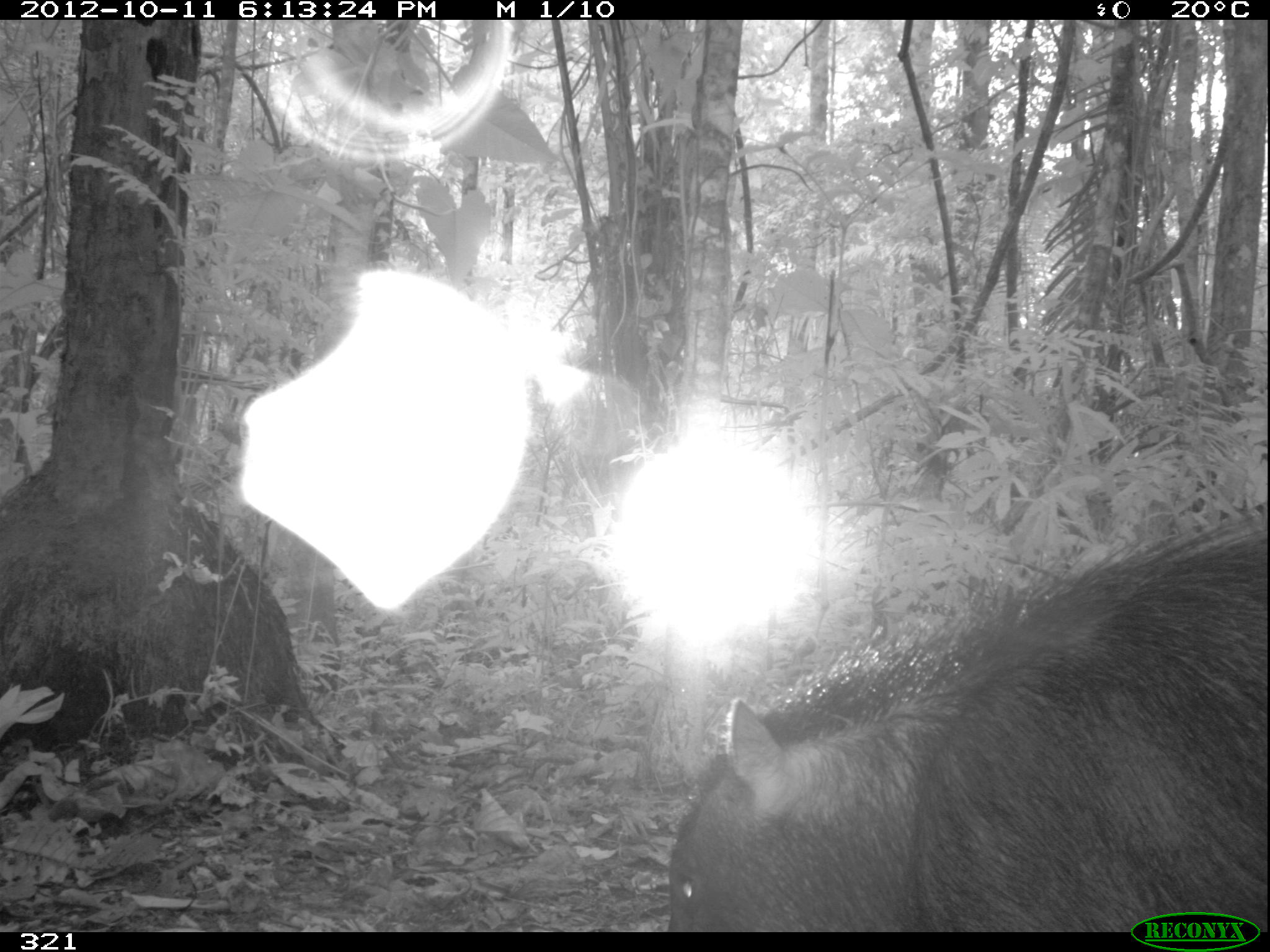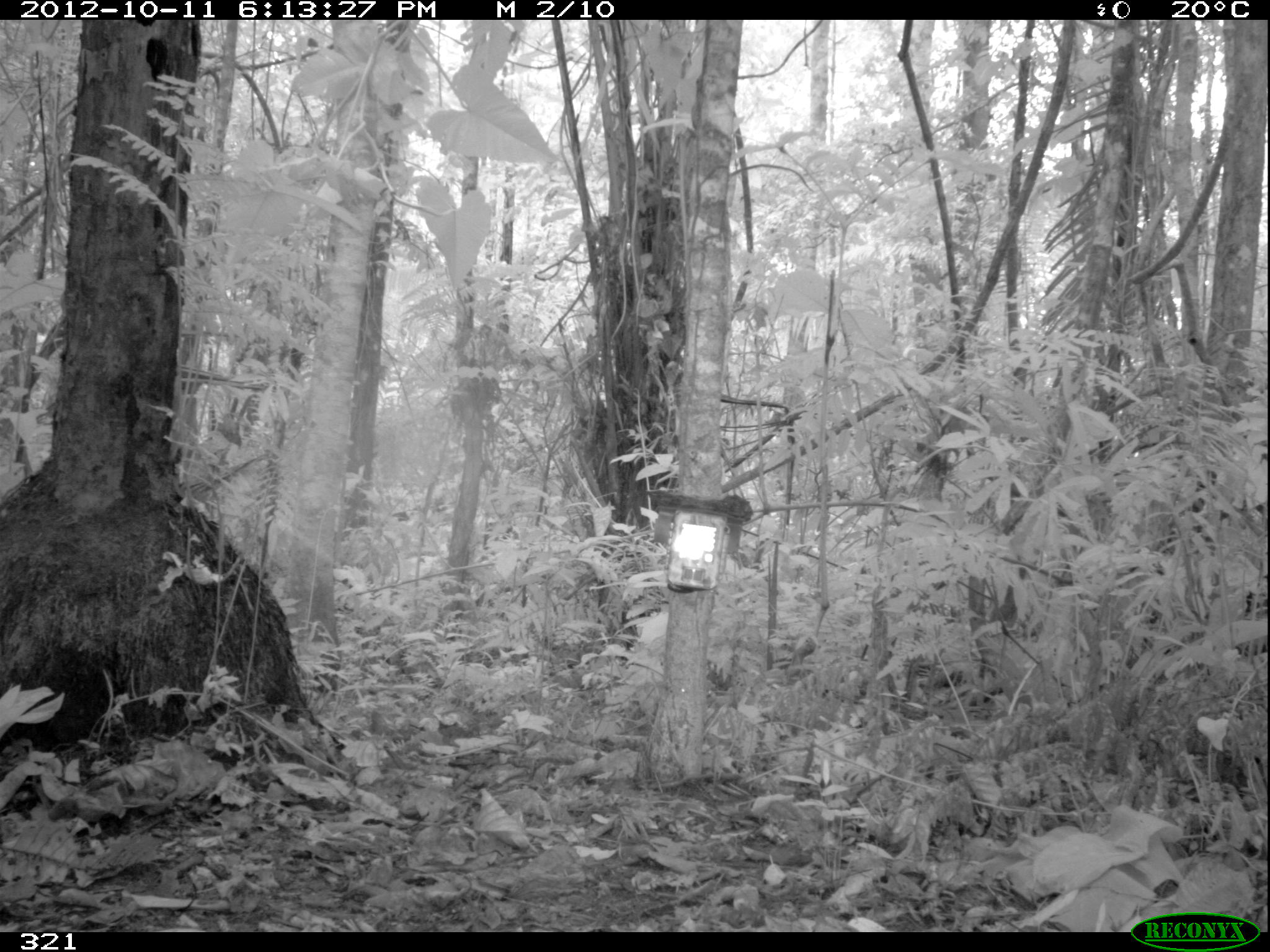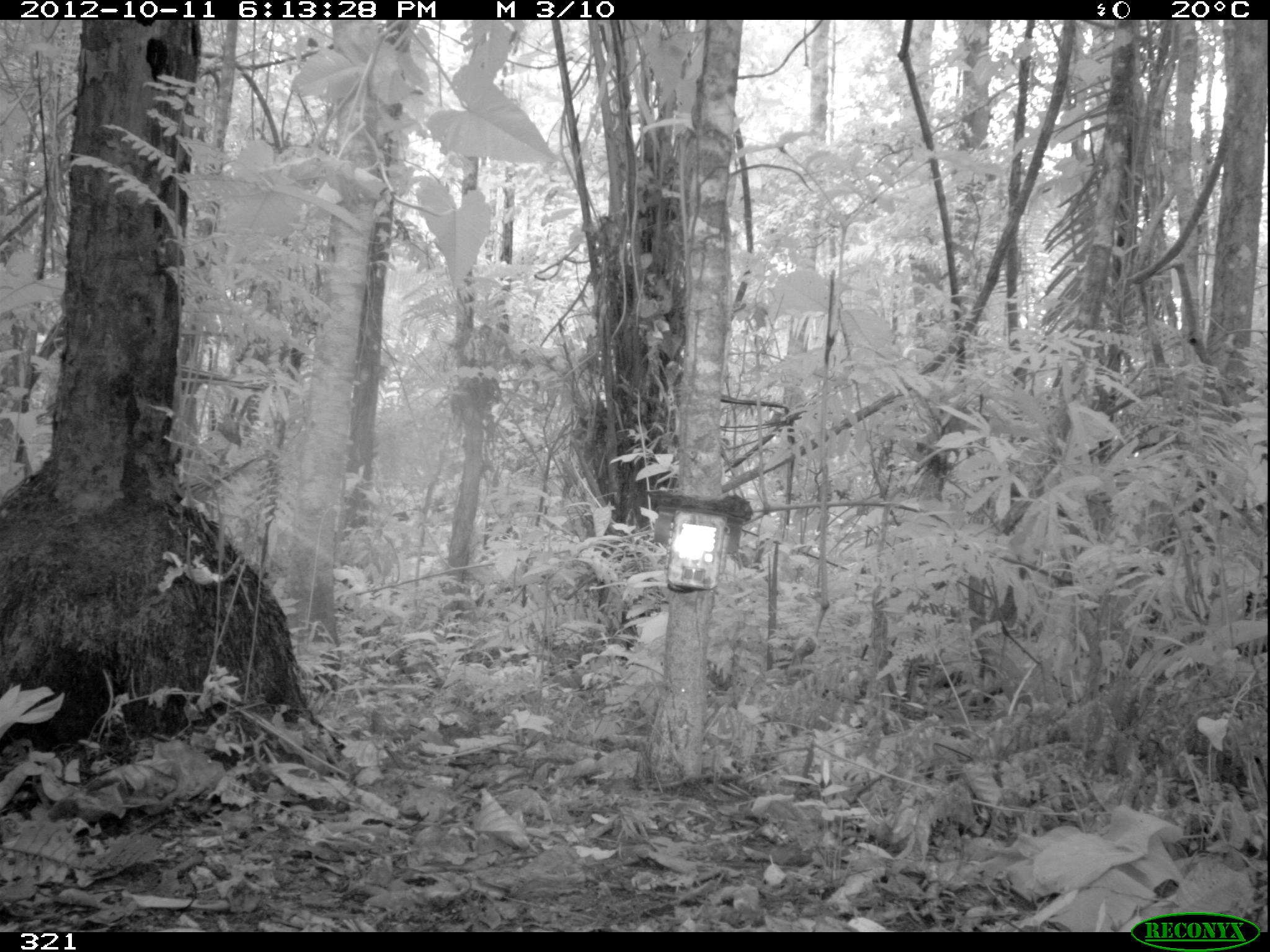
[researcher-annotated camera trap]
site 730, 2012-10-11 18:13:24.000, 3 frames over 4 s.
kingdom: Animalia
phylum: Chordata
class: Mammalia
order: Artiodactyla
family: Tayassuidae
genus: Tayassu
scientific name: Tayassu pecari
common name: white-lipped peccary